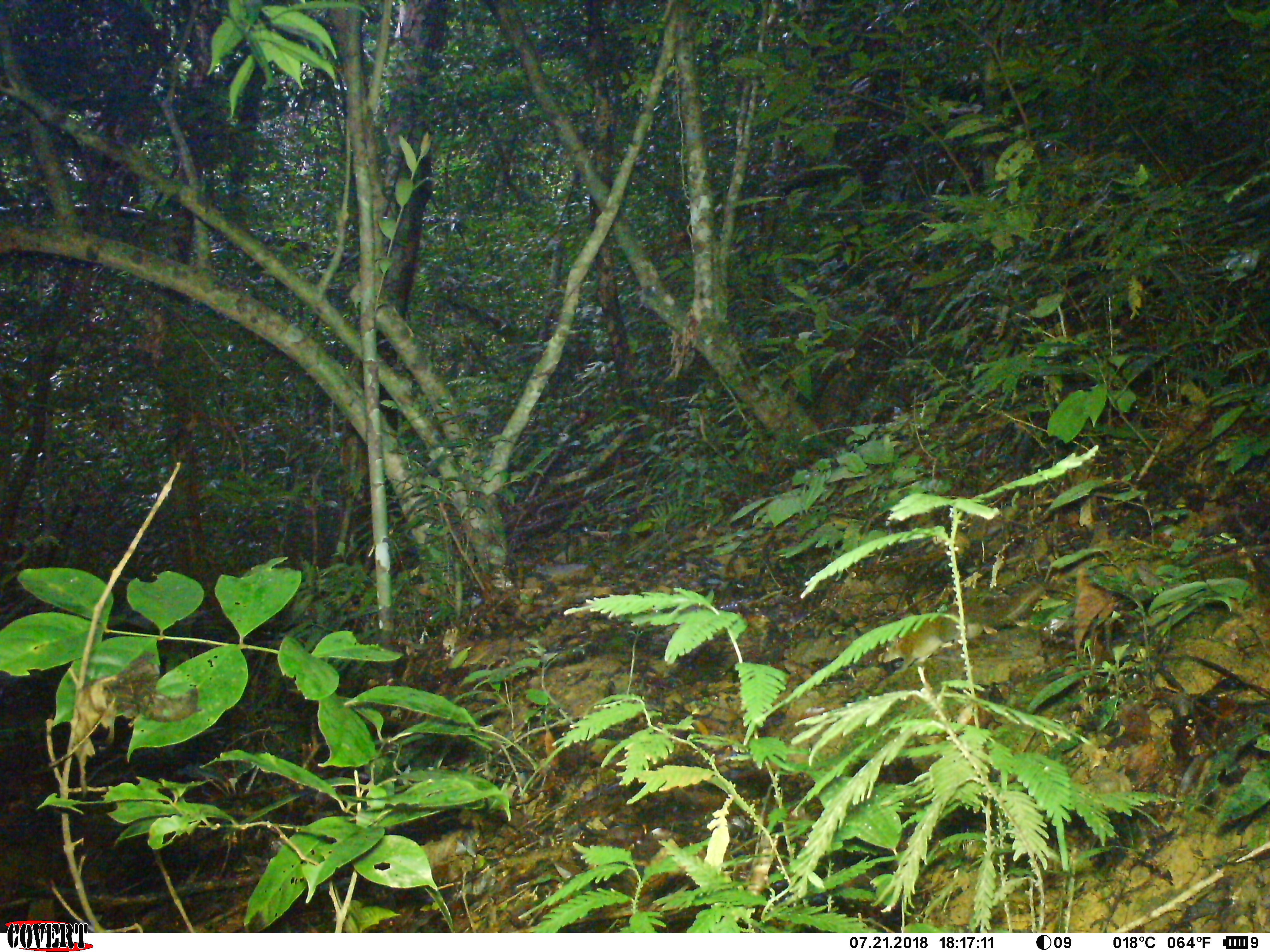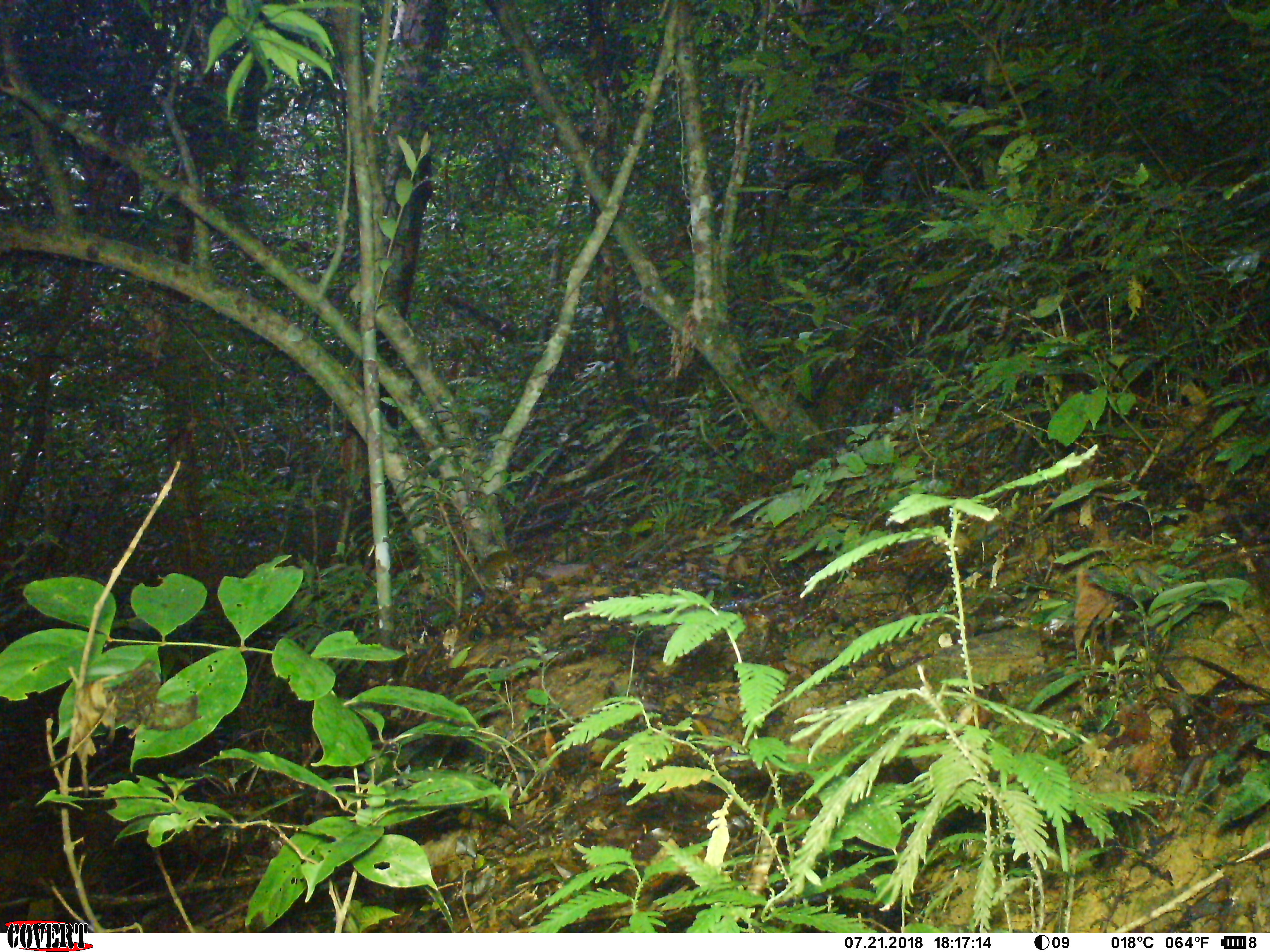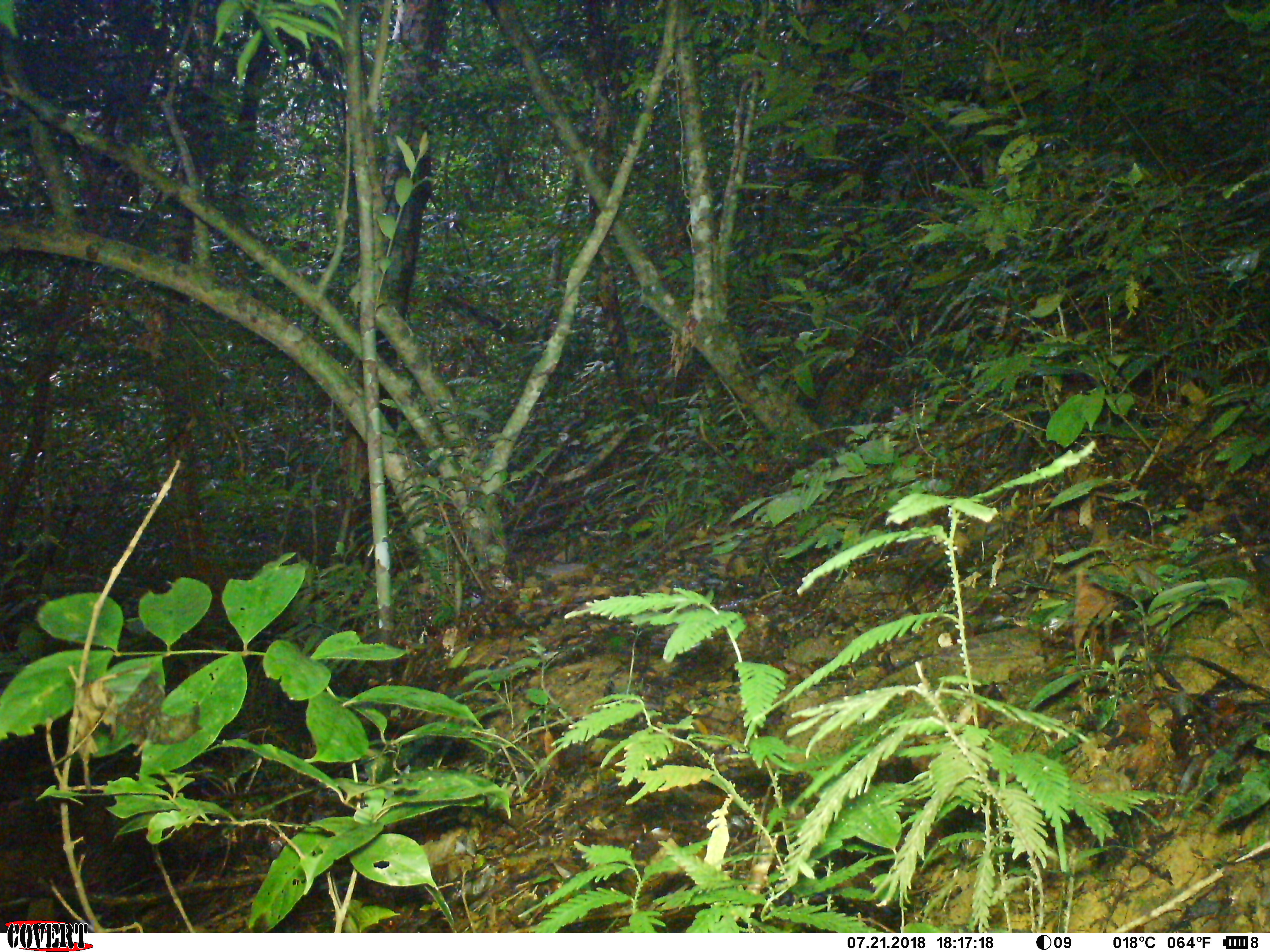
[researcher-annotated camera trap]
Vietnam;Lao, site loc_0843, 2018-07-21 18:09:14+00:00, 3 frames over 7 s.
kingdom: Animalia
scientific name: Animalia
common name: animal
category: unidentified animal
Unidentified animal (animal) (Animalia). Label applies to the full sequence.